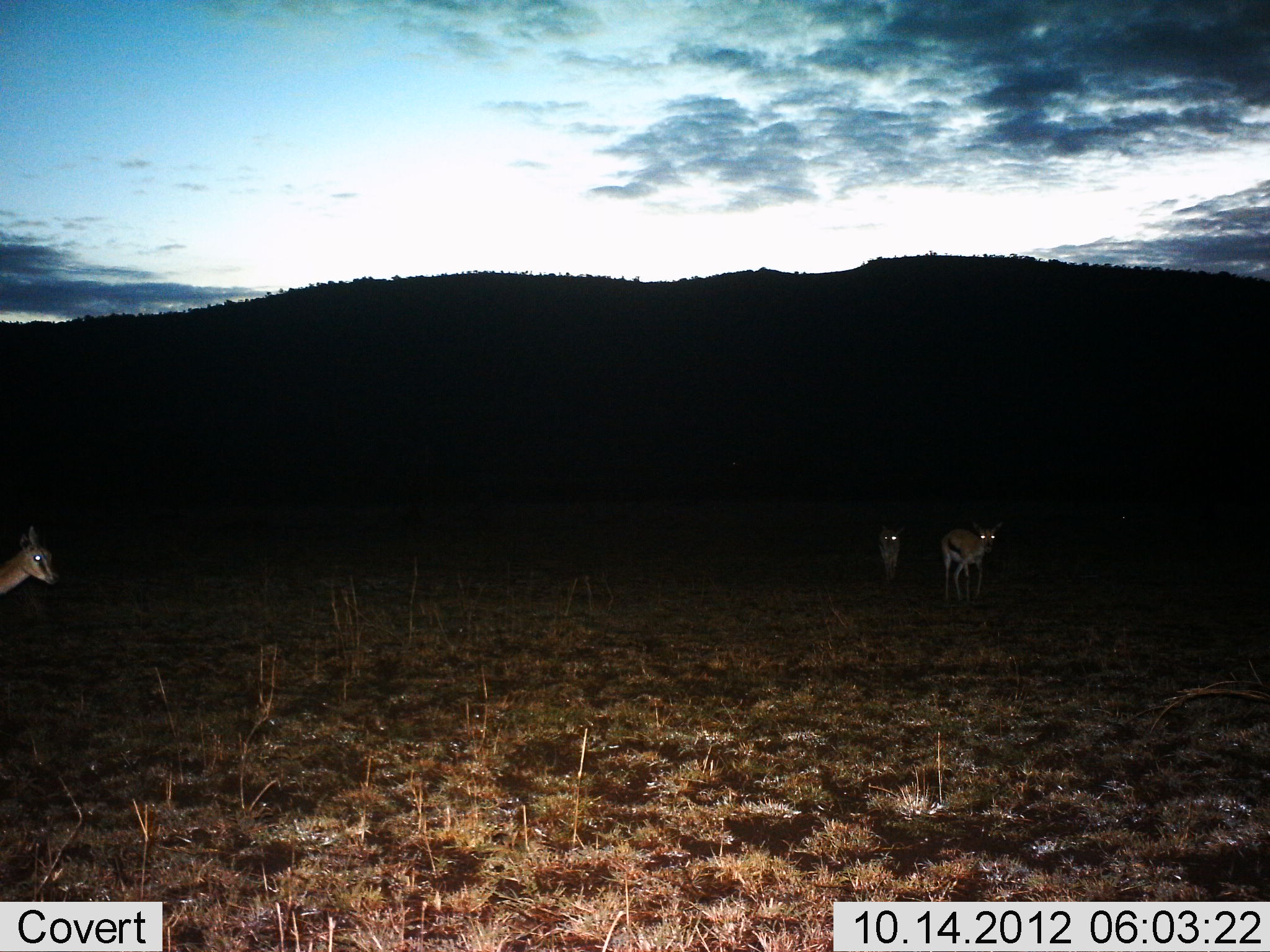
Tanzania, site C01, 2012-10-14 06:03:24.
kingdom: Animalia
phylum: Chordata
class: Mammalia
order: Artiodactyla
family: Bovidae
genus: Eudorcas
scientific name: Eudorcas thomsonii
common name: thomson's gazelle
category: gazellethomsons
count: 3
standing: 70%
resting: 0%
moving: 30%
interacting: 0%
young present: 10%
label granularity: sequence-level